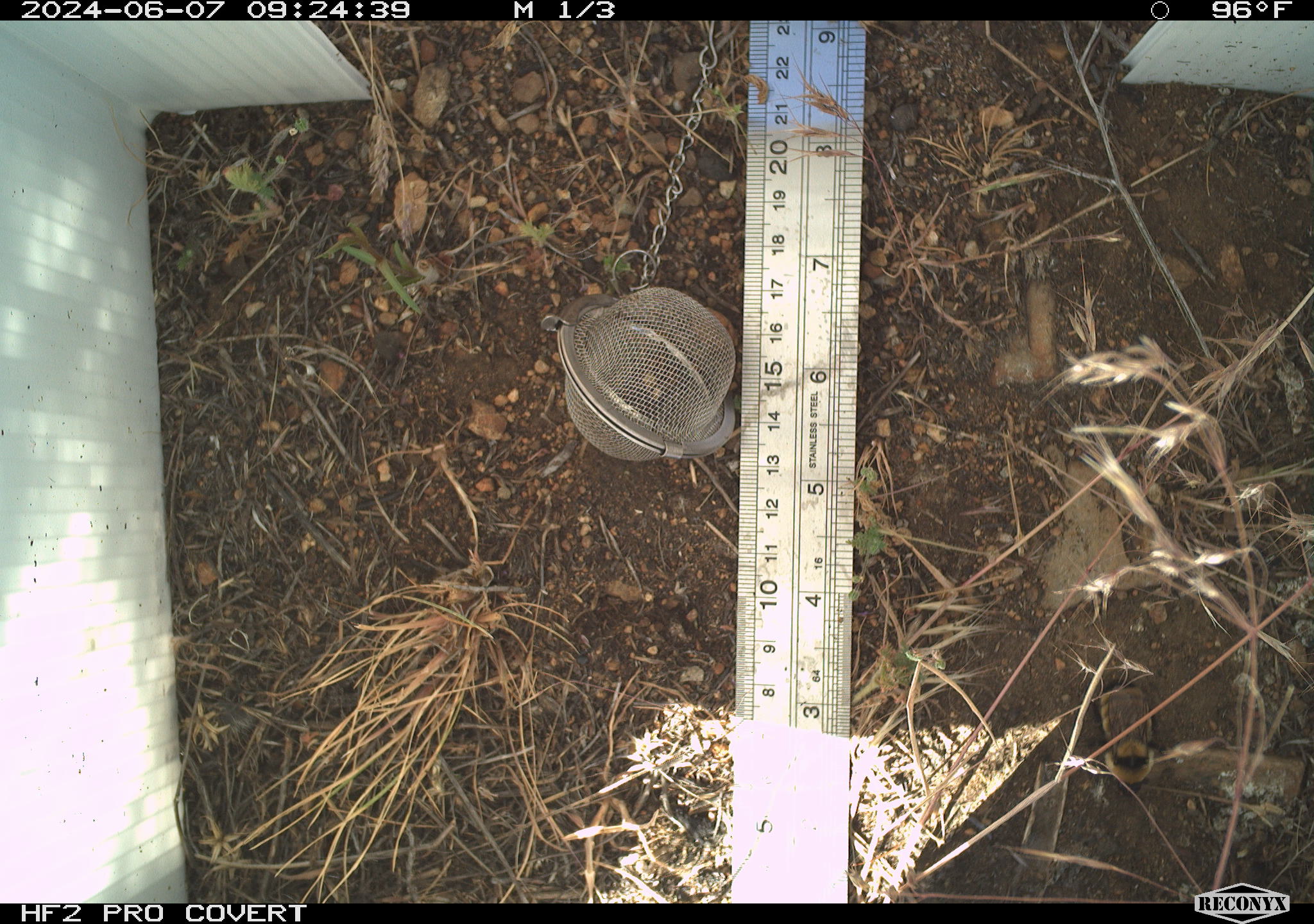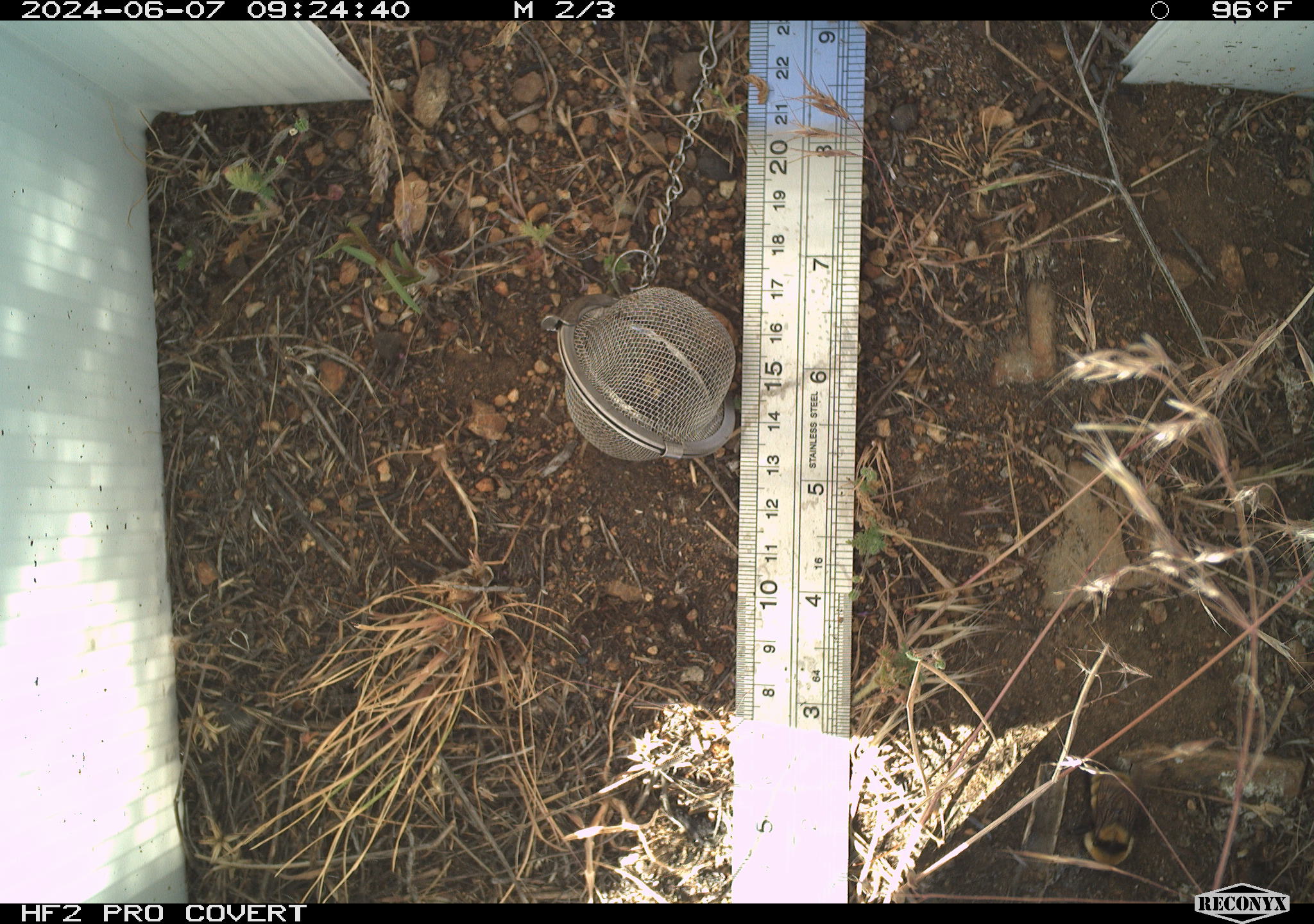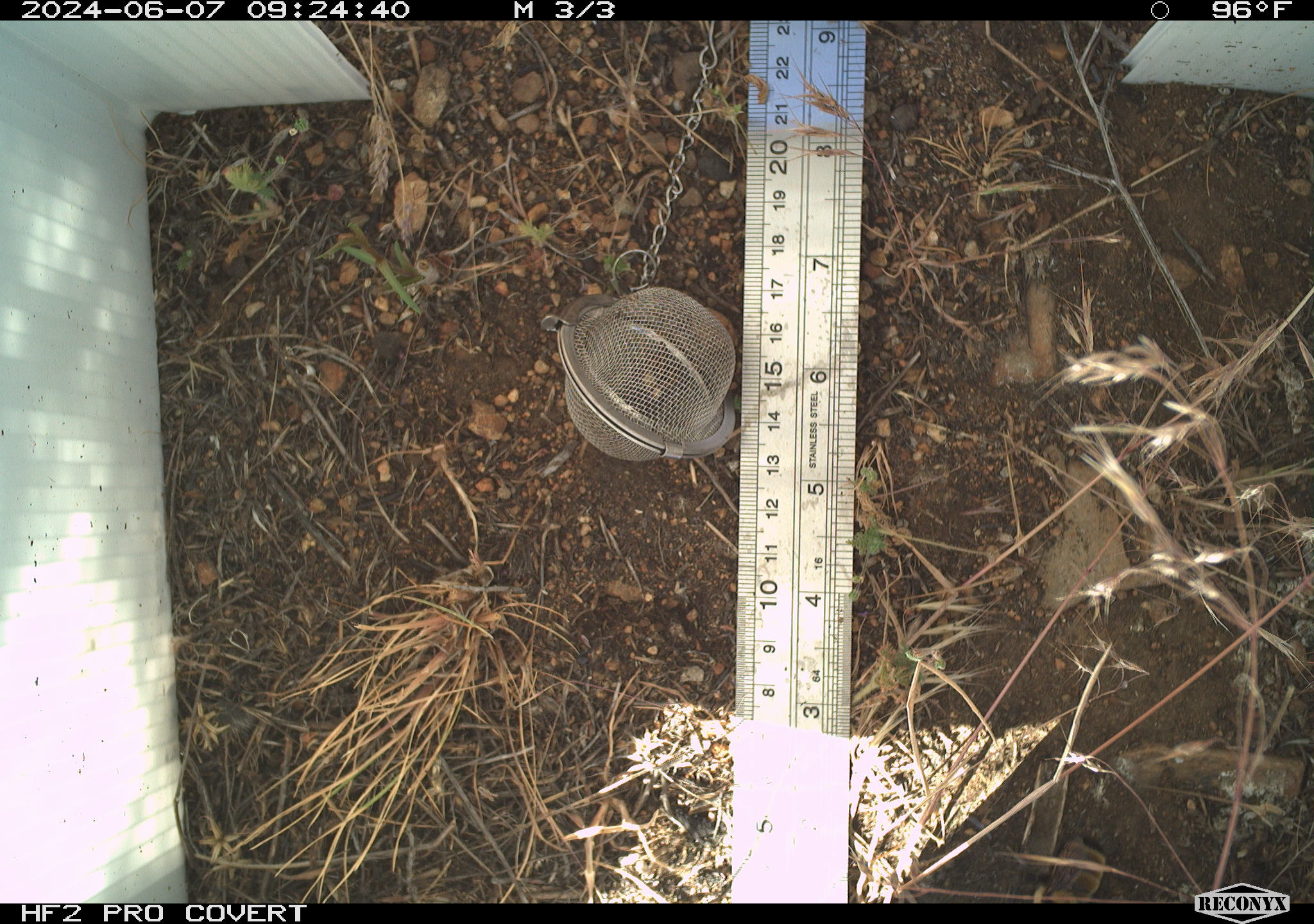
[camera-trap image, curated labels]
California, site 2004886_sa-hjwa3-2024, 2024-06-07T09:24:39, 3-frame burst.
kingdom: Animalia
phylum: Arthropoda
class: Insecta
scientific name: Insecta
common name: insect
Insect (Insecta).